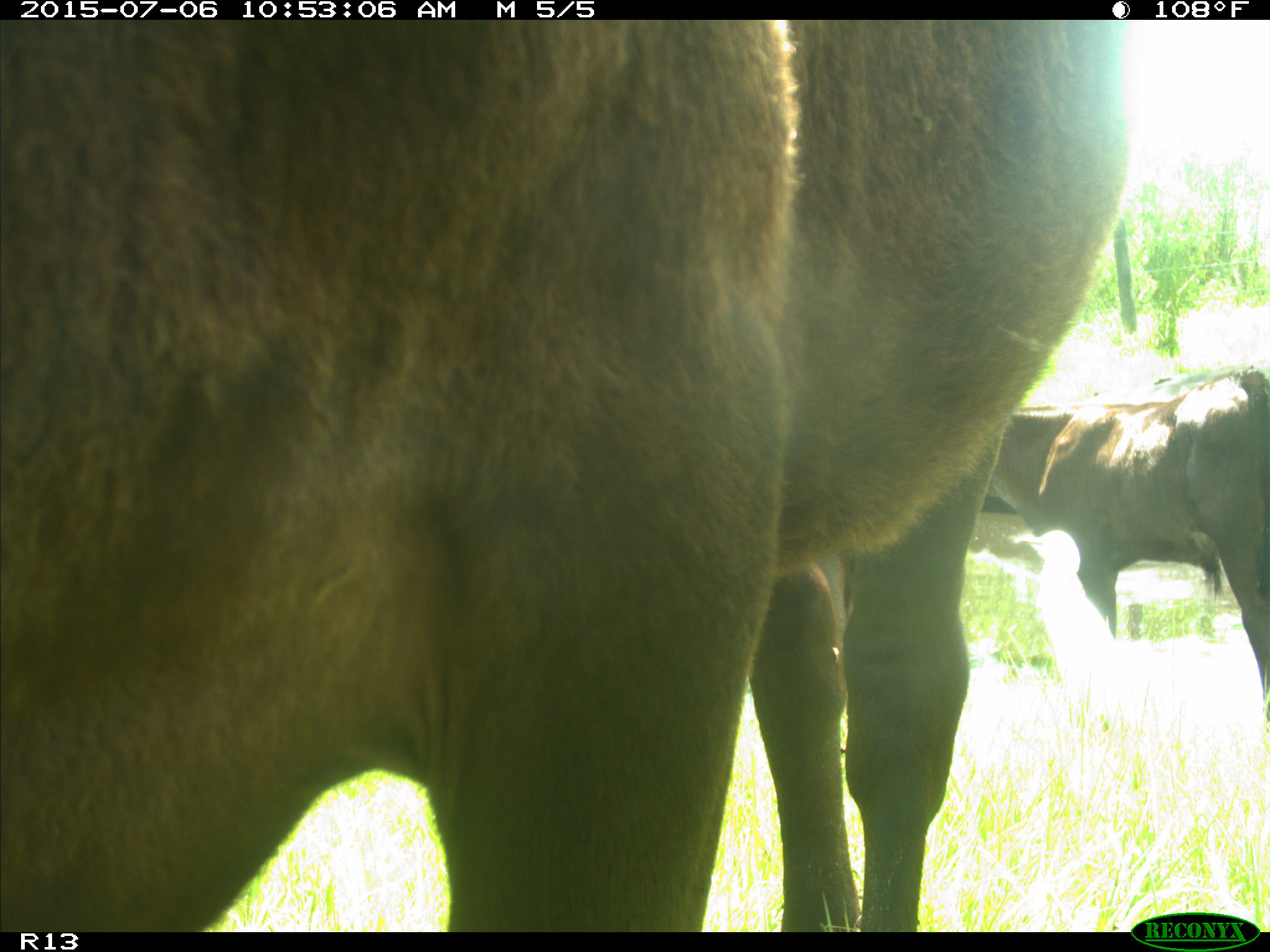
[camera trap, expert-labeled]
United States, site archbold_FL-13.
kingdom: Animalia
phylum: Chordata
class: Mammalia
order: Artiodactyla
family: Bovidae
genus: Bos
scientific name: Bos taurus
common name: domestic cow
Bos taurus (domestic cow).